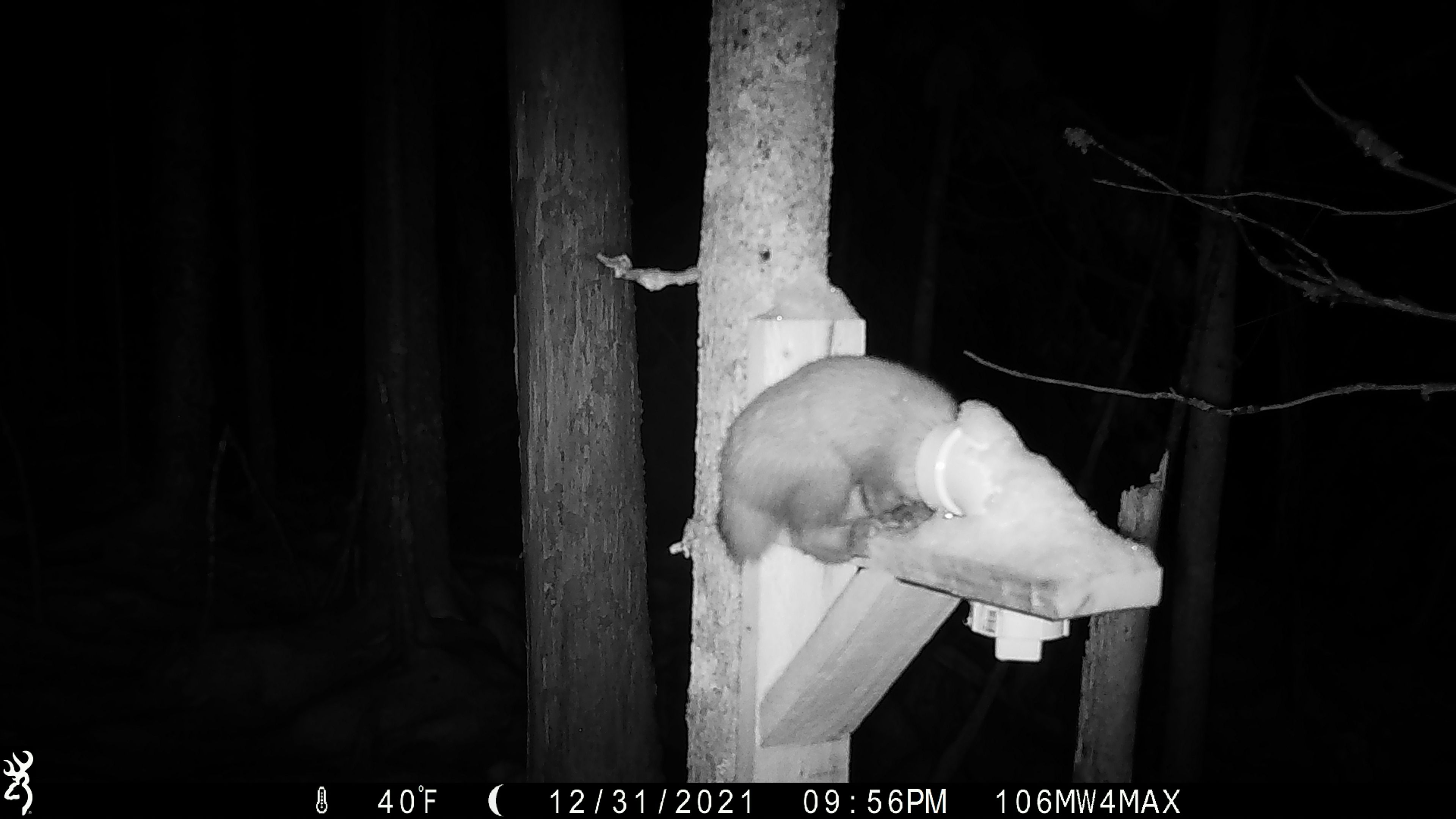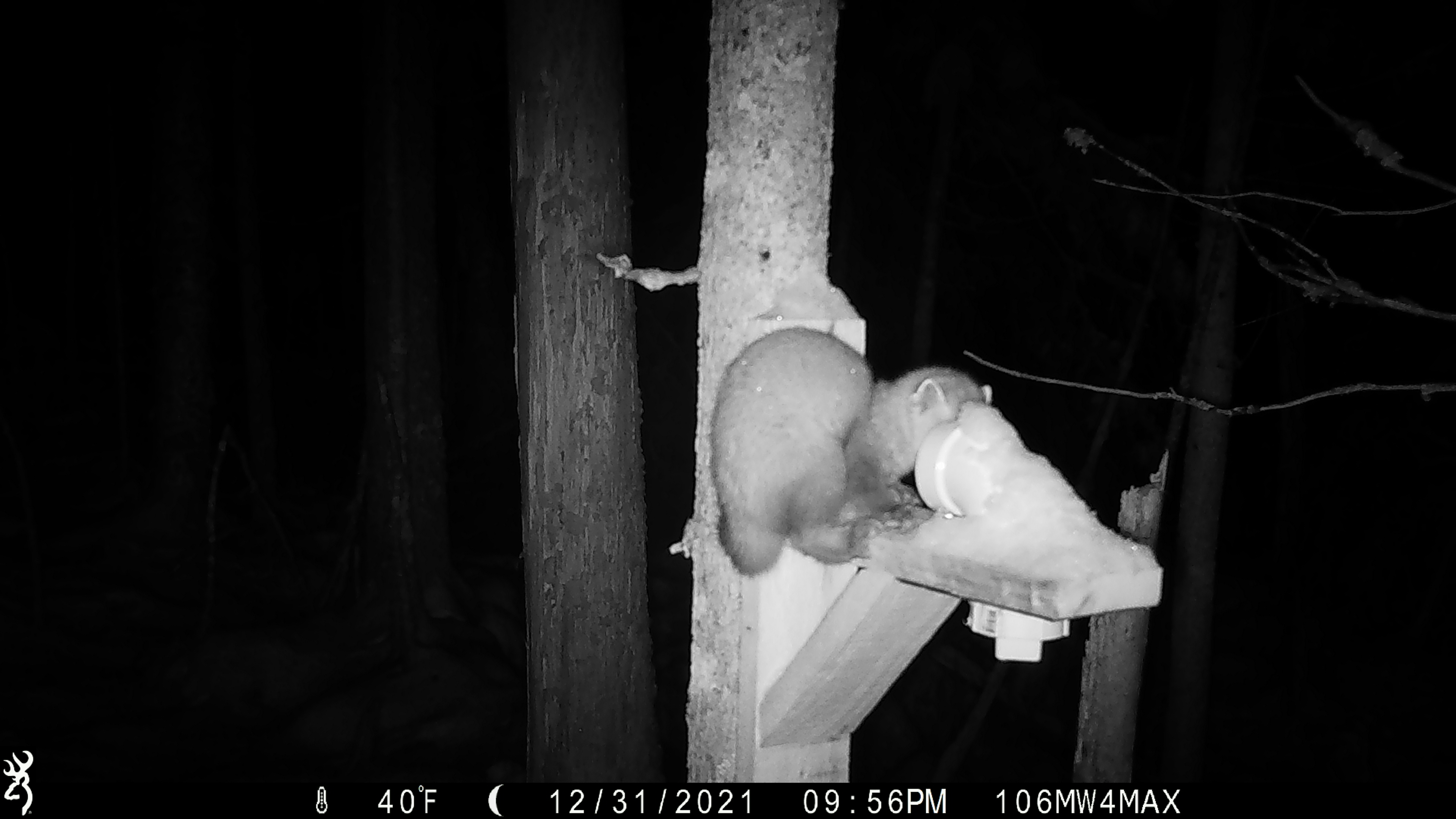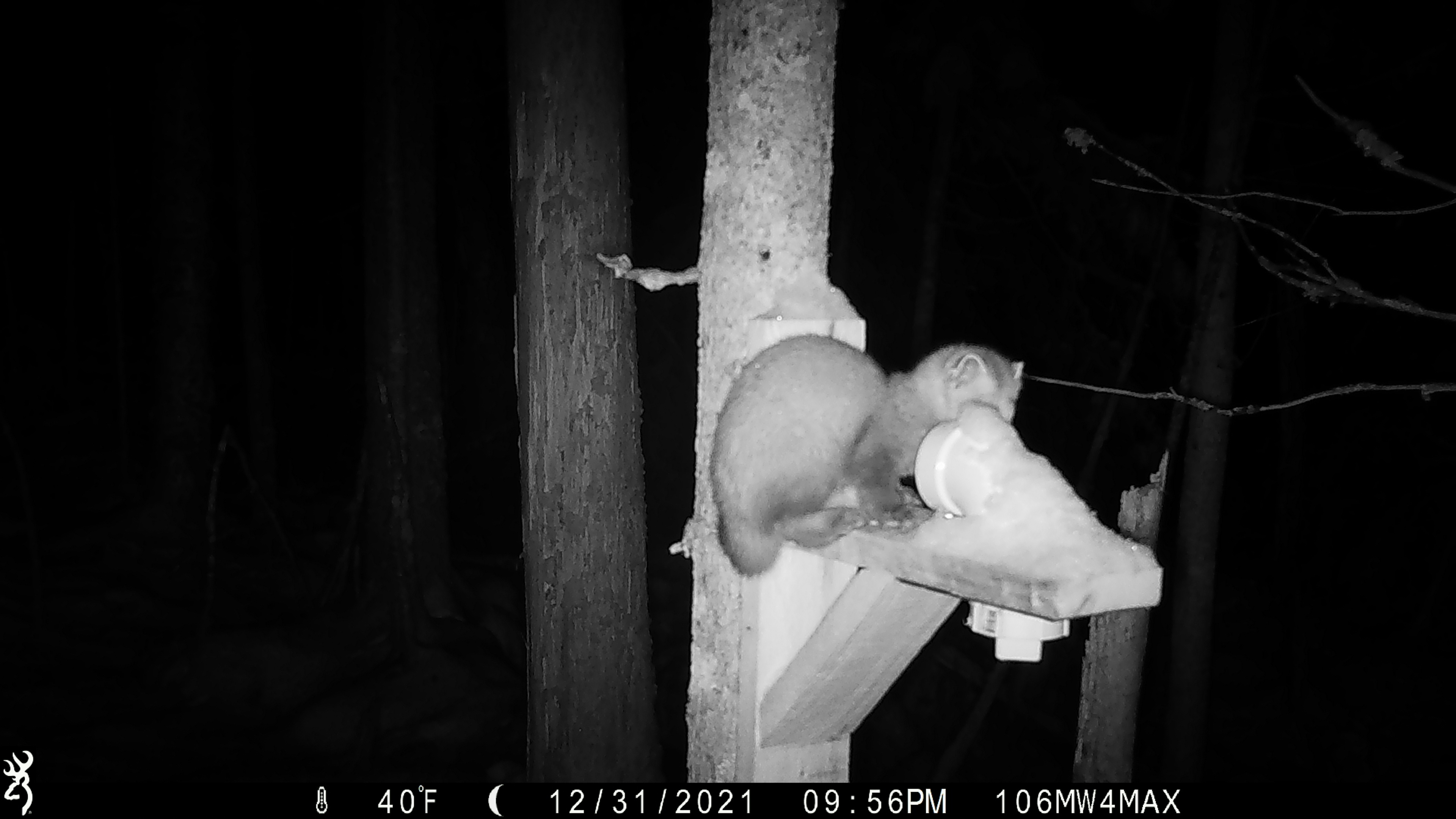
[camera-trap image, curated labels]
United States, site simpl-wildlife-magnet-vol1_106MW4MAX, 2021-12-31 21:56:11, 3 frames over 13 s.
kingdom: Animalia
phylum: Chordata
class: Mammalia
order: Carnivora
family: Mustelidae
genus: Martes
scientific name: Martes americana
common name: american marten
American marten (Martes americana).